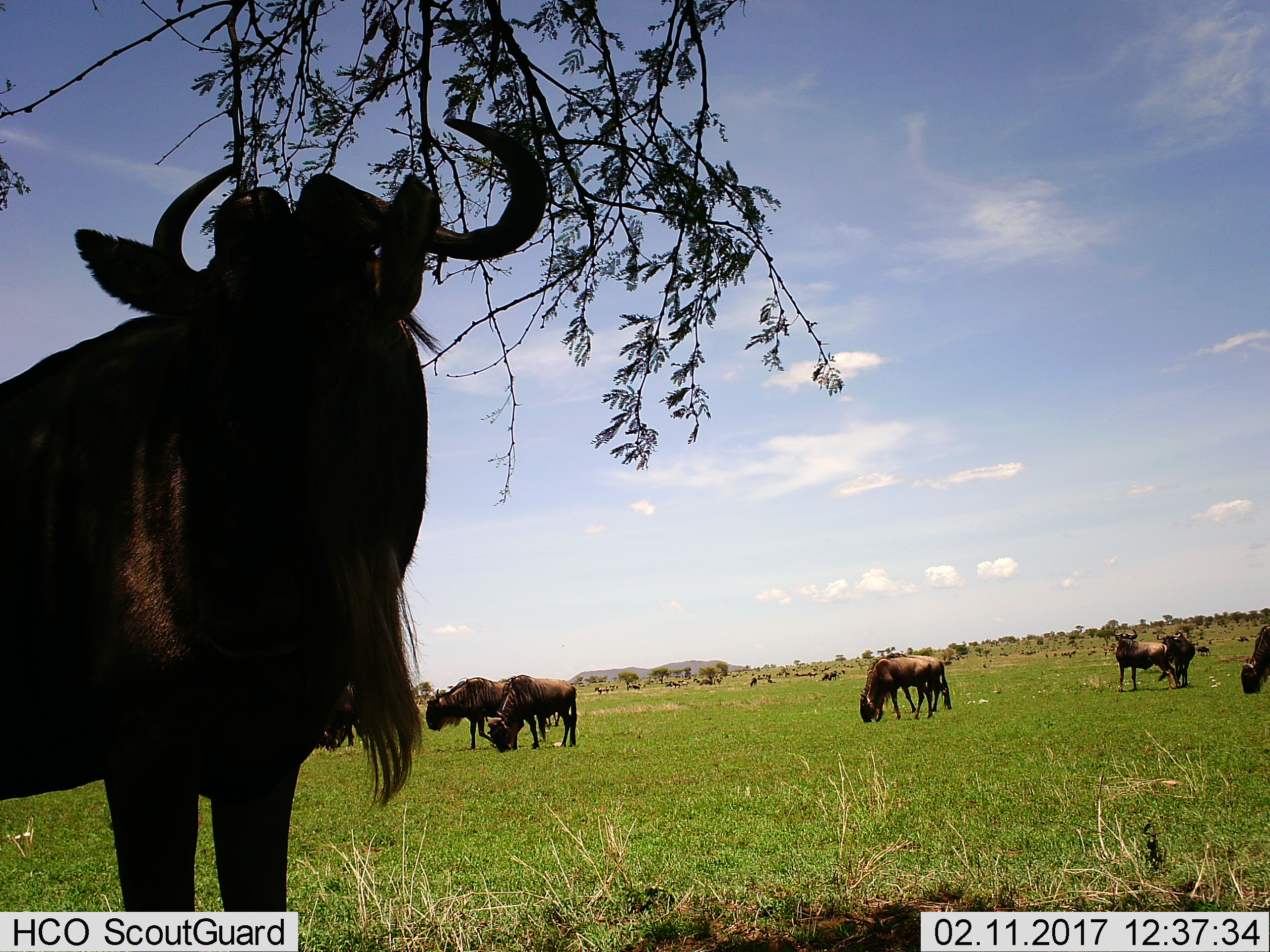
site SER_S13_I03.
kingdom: Animalia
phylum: Chordata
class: Mammalia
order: Artiodactyla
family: Bovidae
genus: Connochaetes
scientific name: Connochaetes taurinus taurinus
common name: blue wildebeest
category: wildebeestblue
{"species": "wildebeestblue (blue wildebeest) (Connochaetes taurinus taurinus)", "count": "9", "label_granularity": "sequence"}